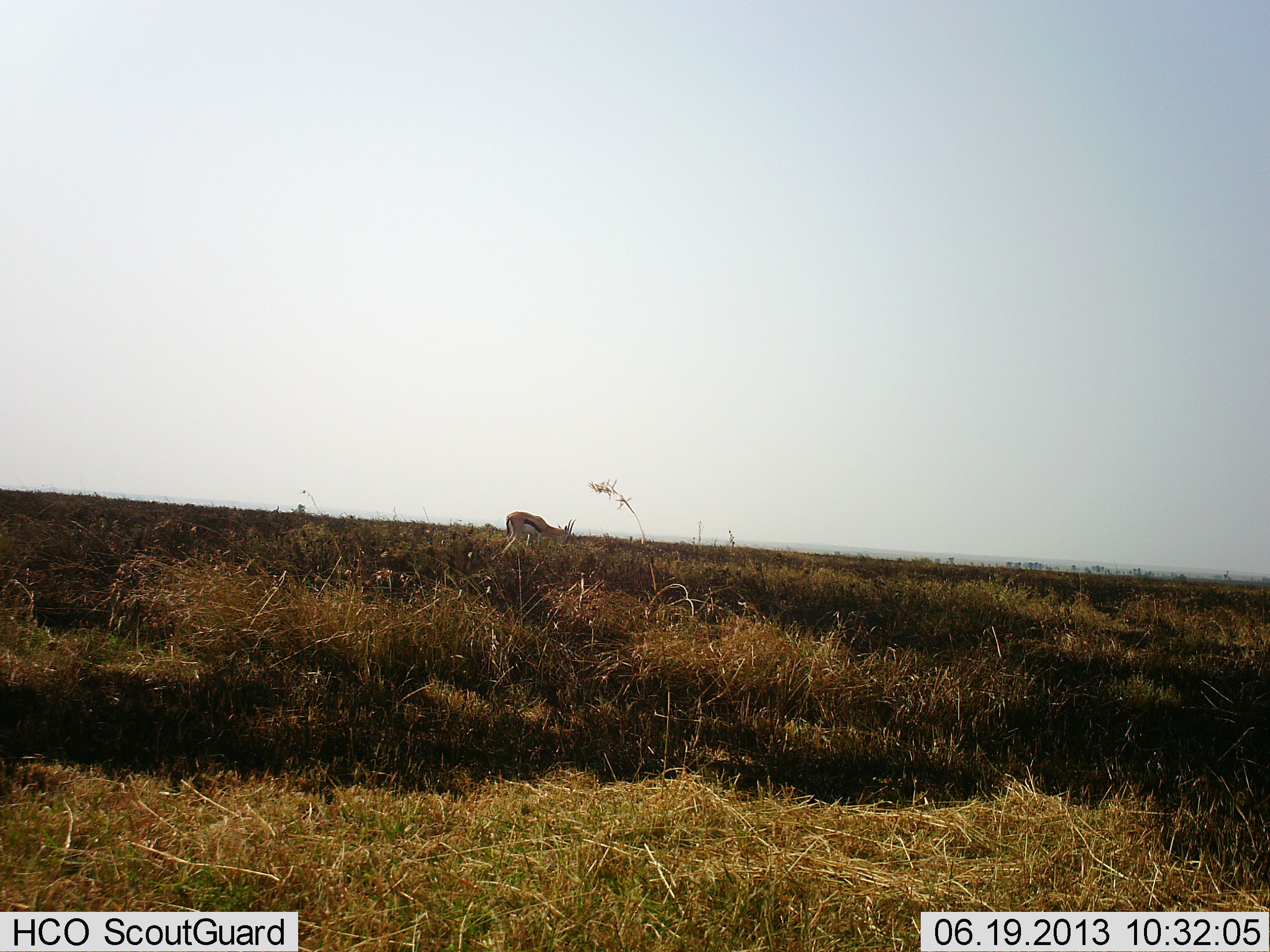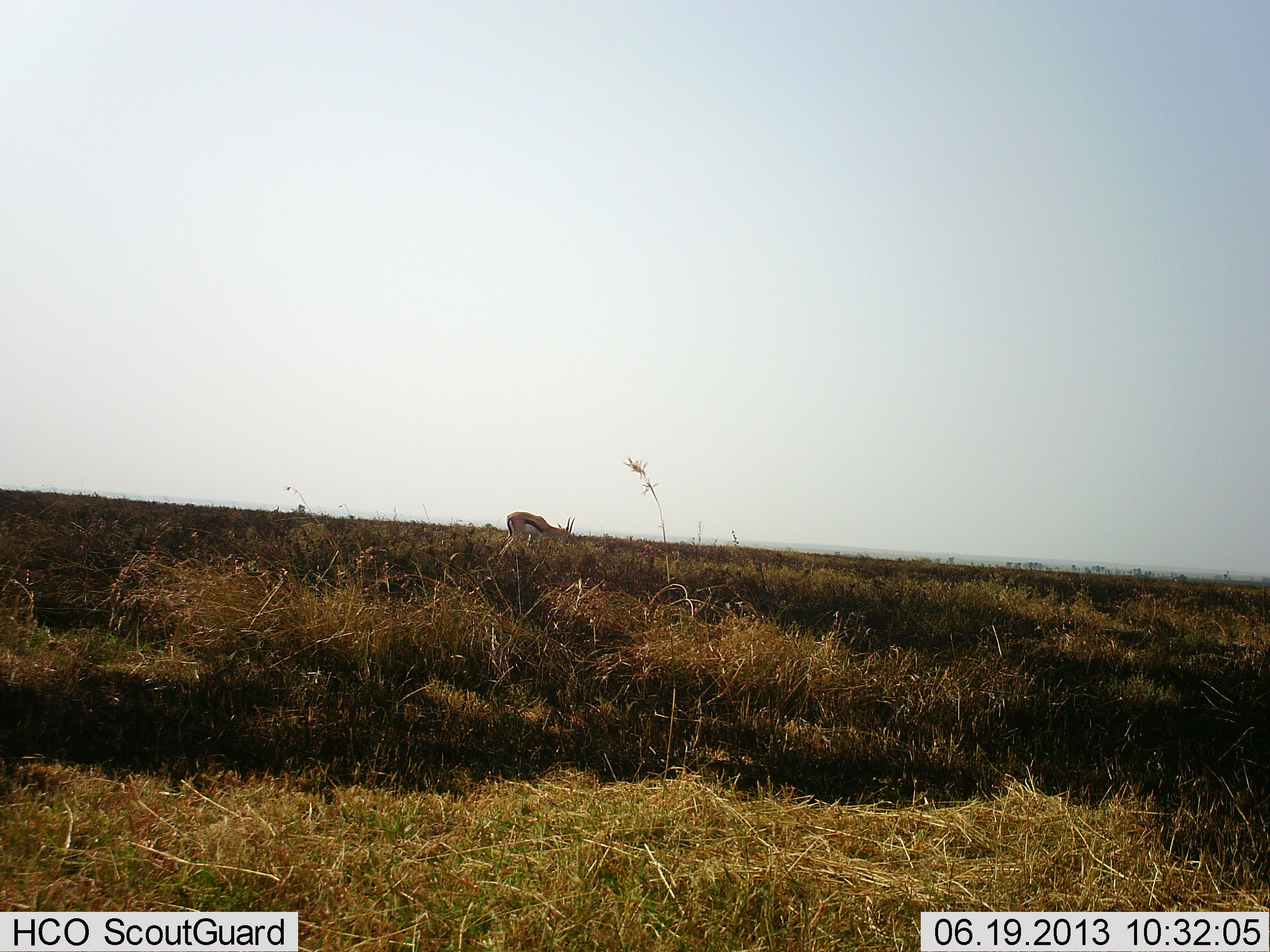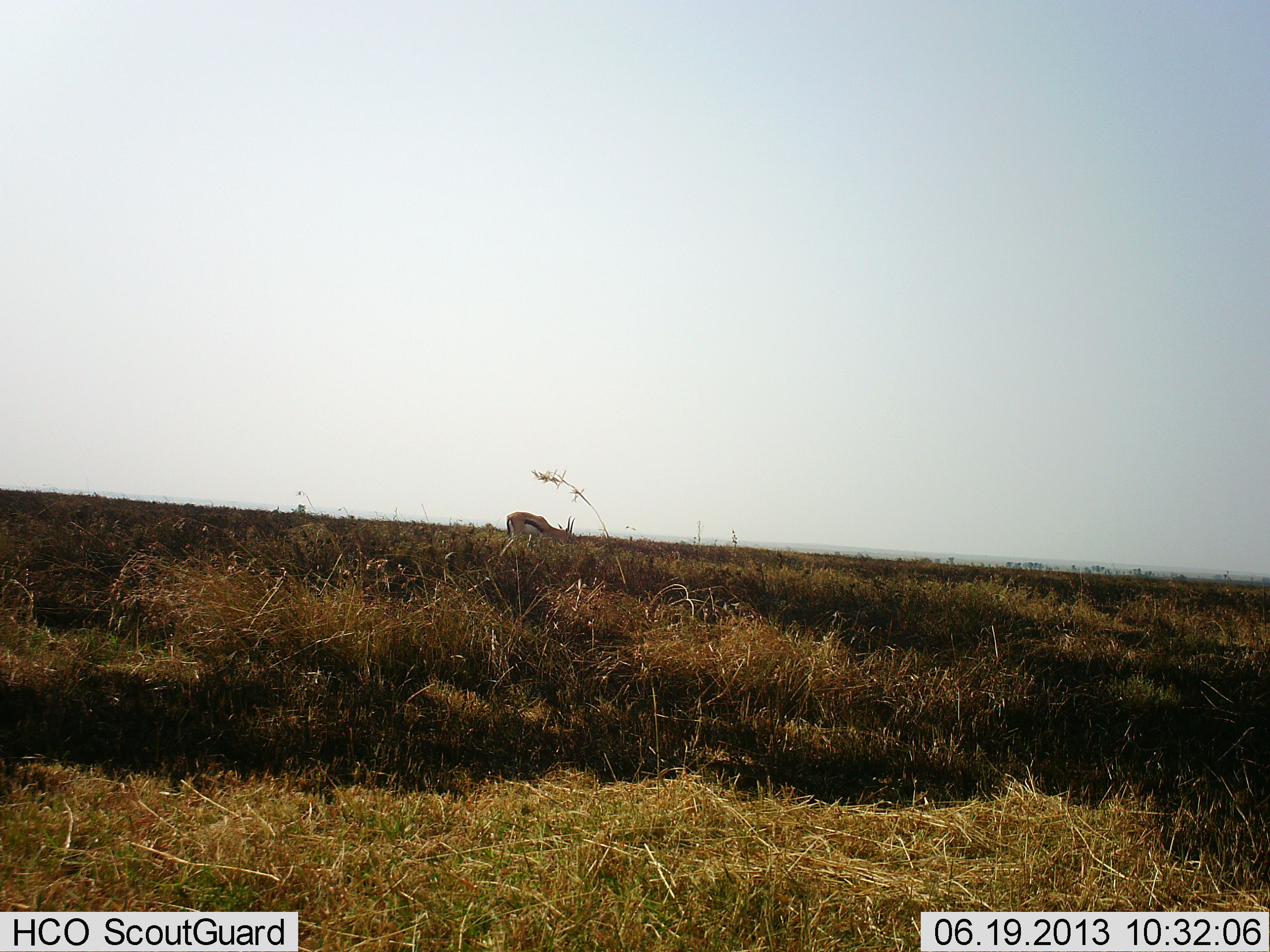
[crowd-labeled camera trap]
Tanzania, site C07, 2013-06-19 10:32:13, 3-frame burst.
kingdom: Animalia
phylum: Chordata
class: Mammalia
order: Artiodactyla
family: Bovidae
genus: Eudorcas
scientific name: Eudorcas thomsonii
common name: thomson's gazelle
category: gazellethomsons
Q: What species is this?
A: Gazellethomsons (thomson's gazelle) (Eudorcas thomsonii).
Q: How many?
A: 1.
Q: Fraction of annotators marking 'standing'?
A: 57%.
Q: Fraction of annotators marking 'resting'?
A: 4%.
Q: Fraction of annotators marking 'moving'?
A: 0%.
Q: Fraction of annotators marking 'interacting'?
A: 0%.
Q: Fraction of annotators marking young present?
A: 0%.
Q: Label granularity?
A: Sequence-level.